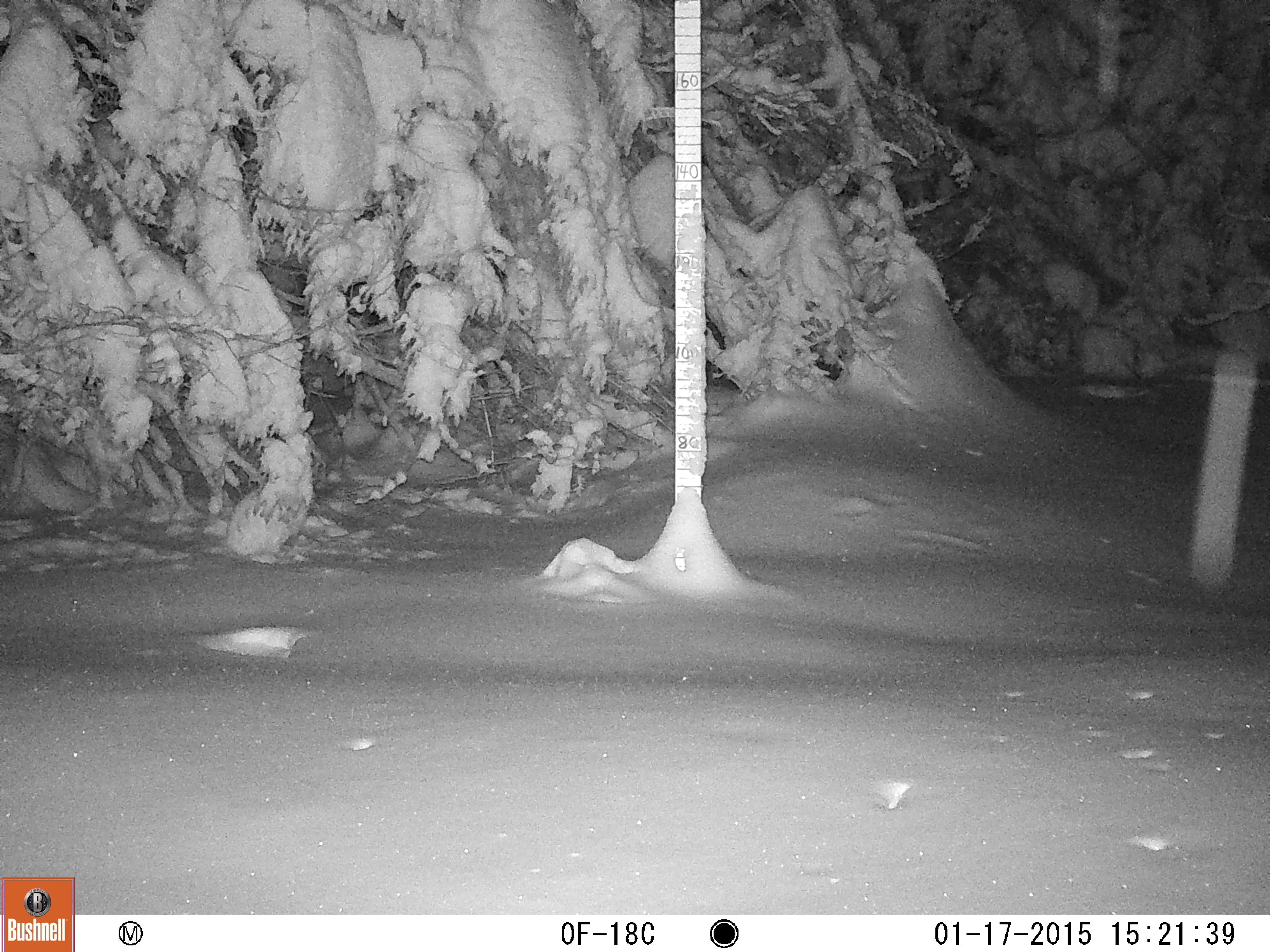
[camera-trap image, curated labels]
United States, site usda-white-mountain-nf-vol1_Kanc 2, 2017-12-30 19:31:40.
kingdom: Animalia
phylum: Chordata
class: Mammalia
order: Lagomorpha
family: Leporidae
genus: Lepus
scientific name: Lepus americanus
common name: snowshoe hare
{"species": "snowshoe hare (Lepus americanus)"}